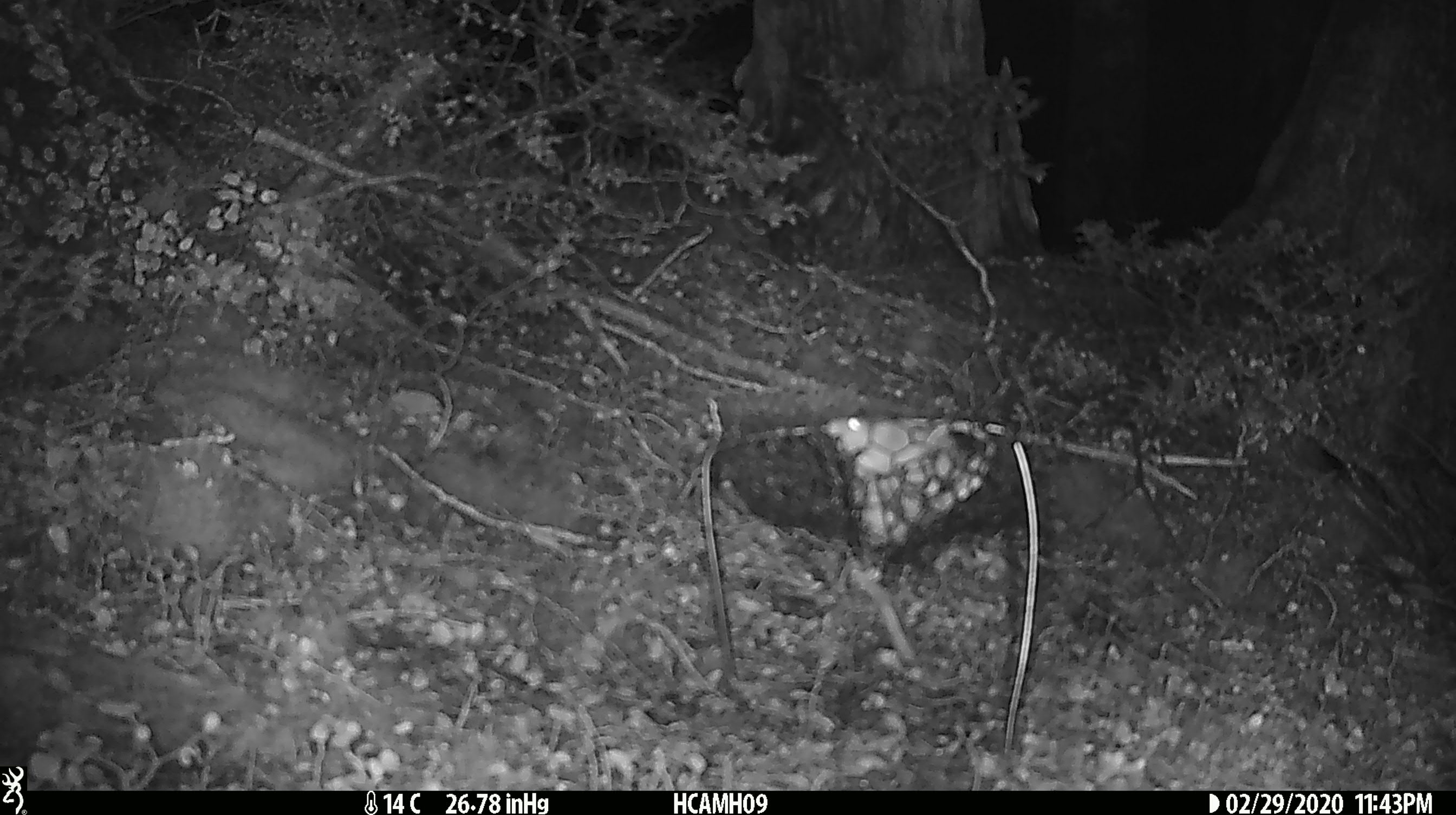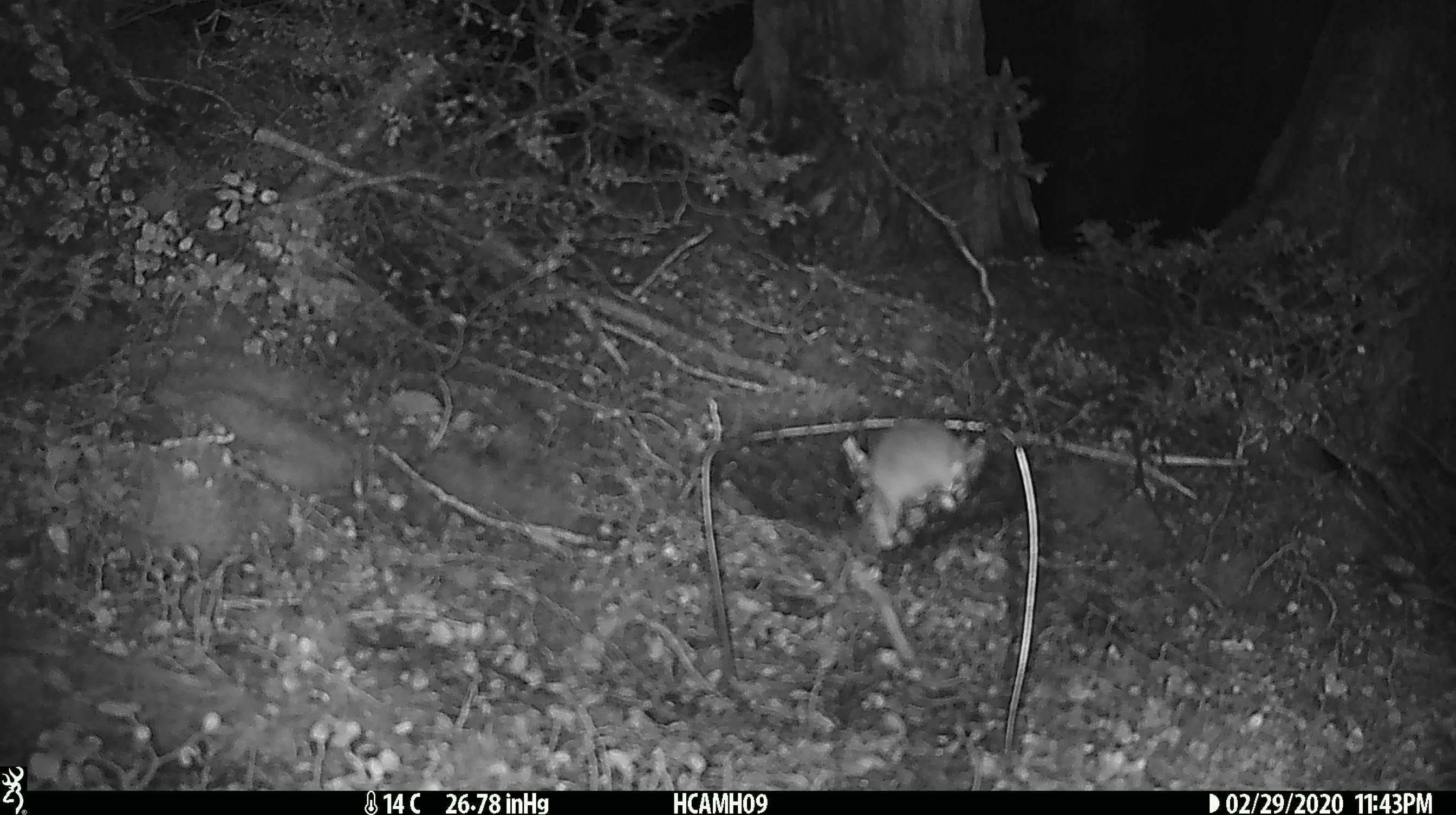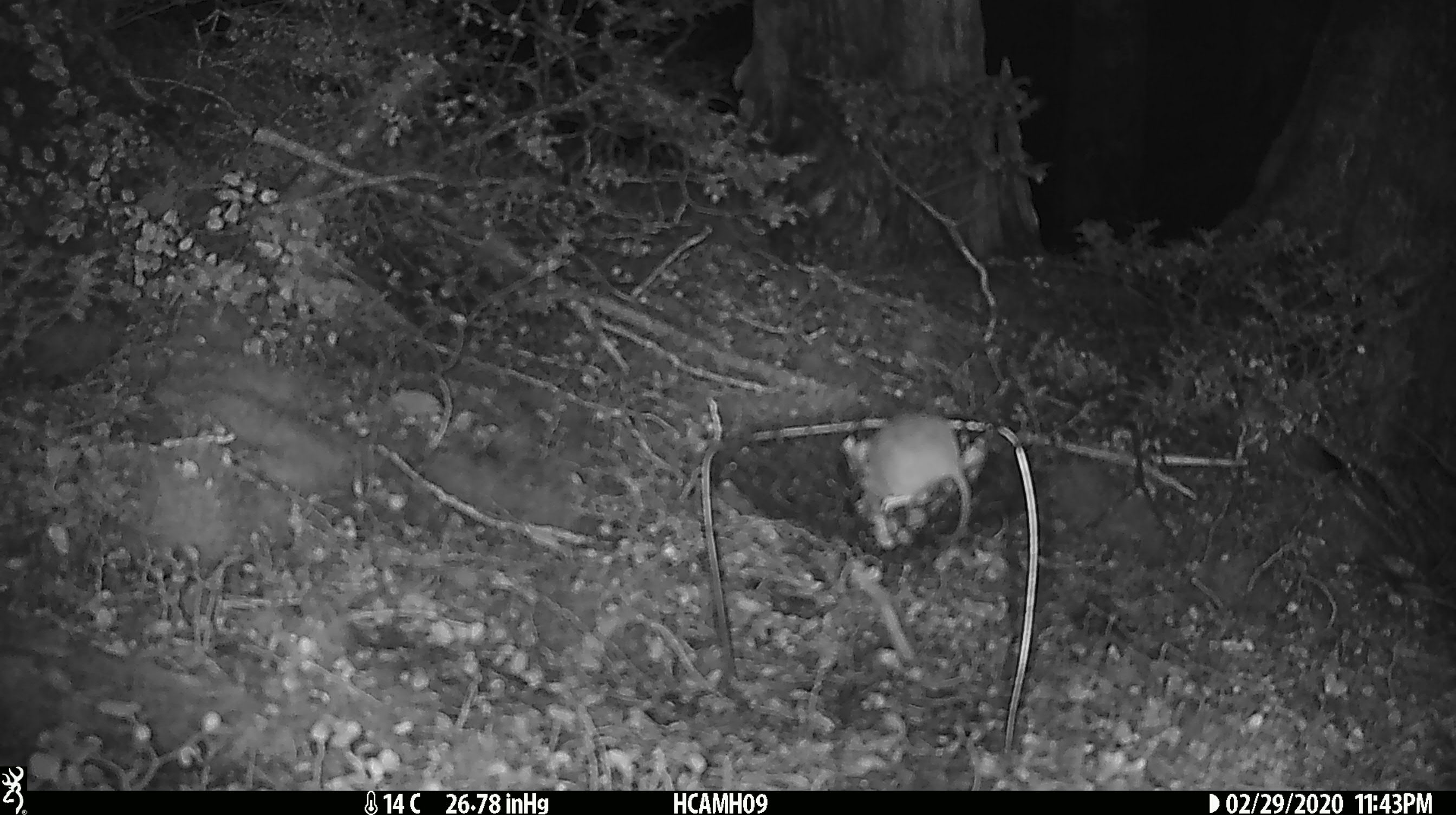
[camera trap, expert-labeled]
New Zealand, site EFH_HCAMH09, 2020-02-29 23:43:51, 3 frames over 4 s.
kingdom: Animalia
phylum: Chordata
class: Mammalia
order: Rodentia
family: Muridae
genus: Mus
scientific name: Mus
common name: mouse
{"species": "mouse (Mus)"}